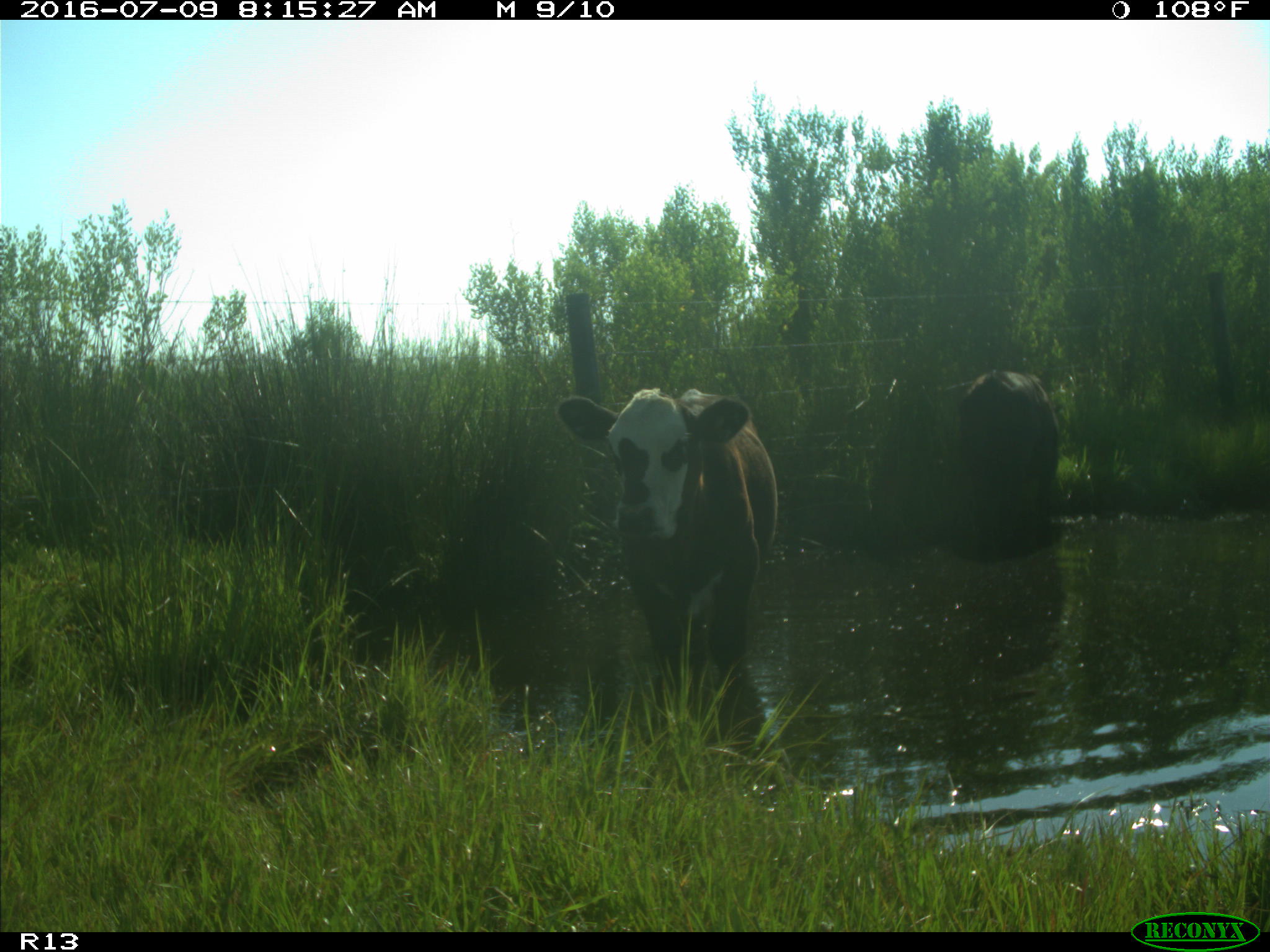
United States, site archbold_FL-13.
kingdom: Animalia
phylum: Chordata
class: Mammalia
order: Artiodactyla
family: Bovidae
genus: Bos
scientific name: Bos taurus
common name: domestic cow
Bos taurus (domestic cow).